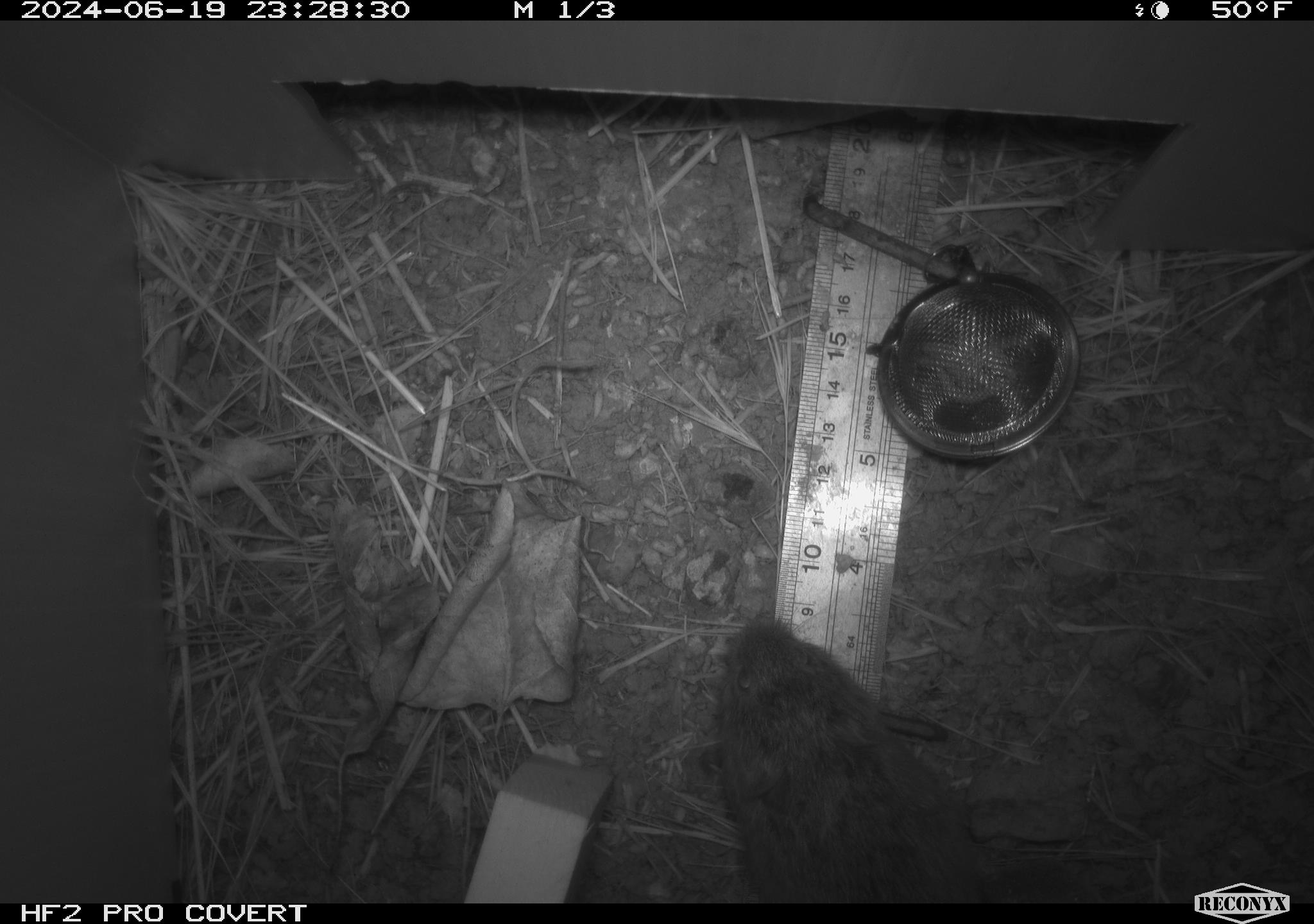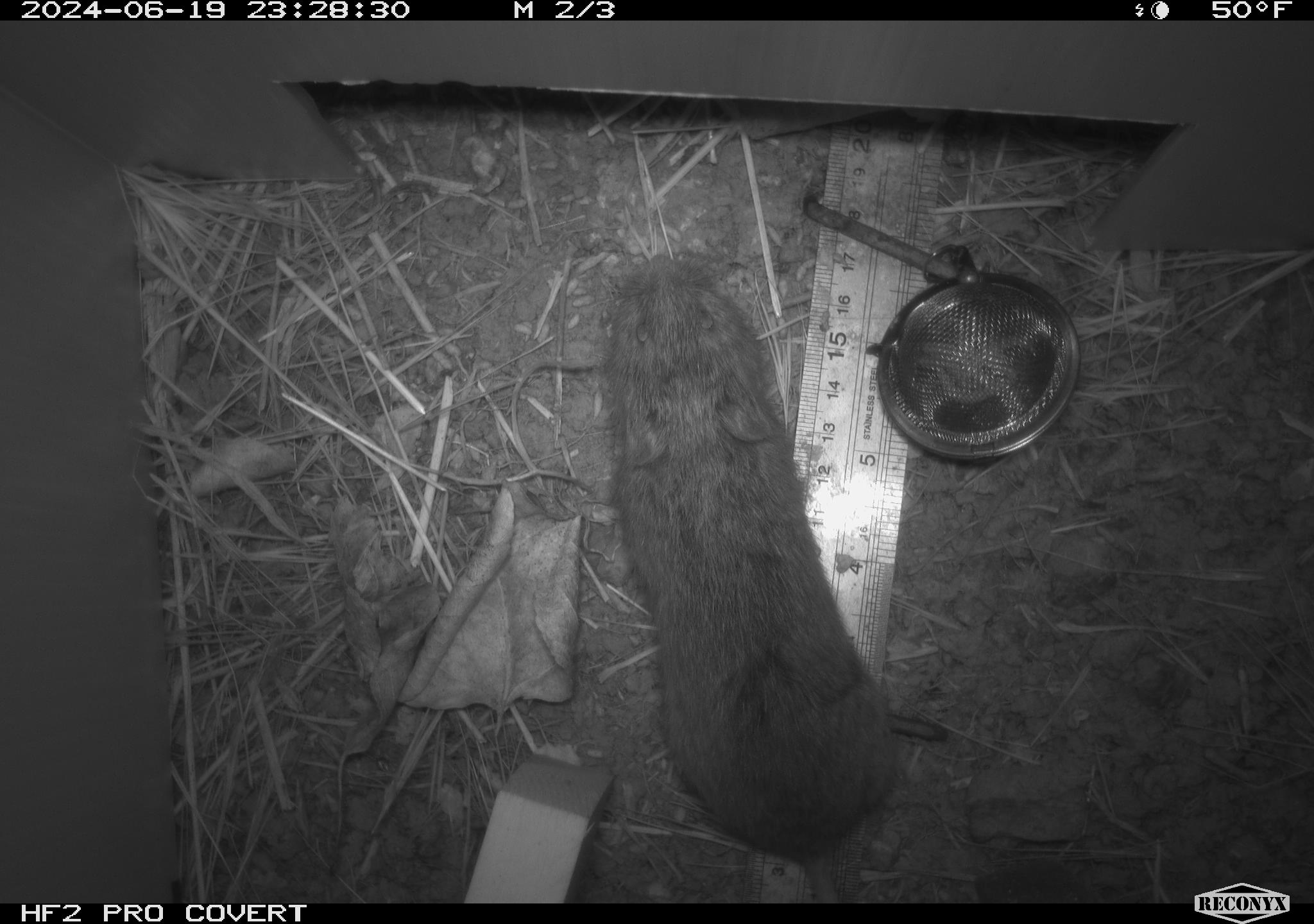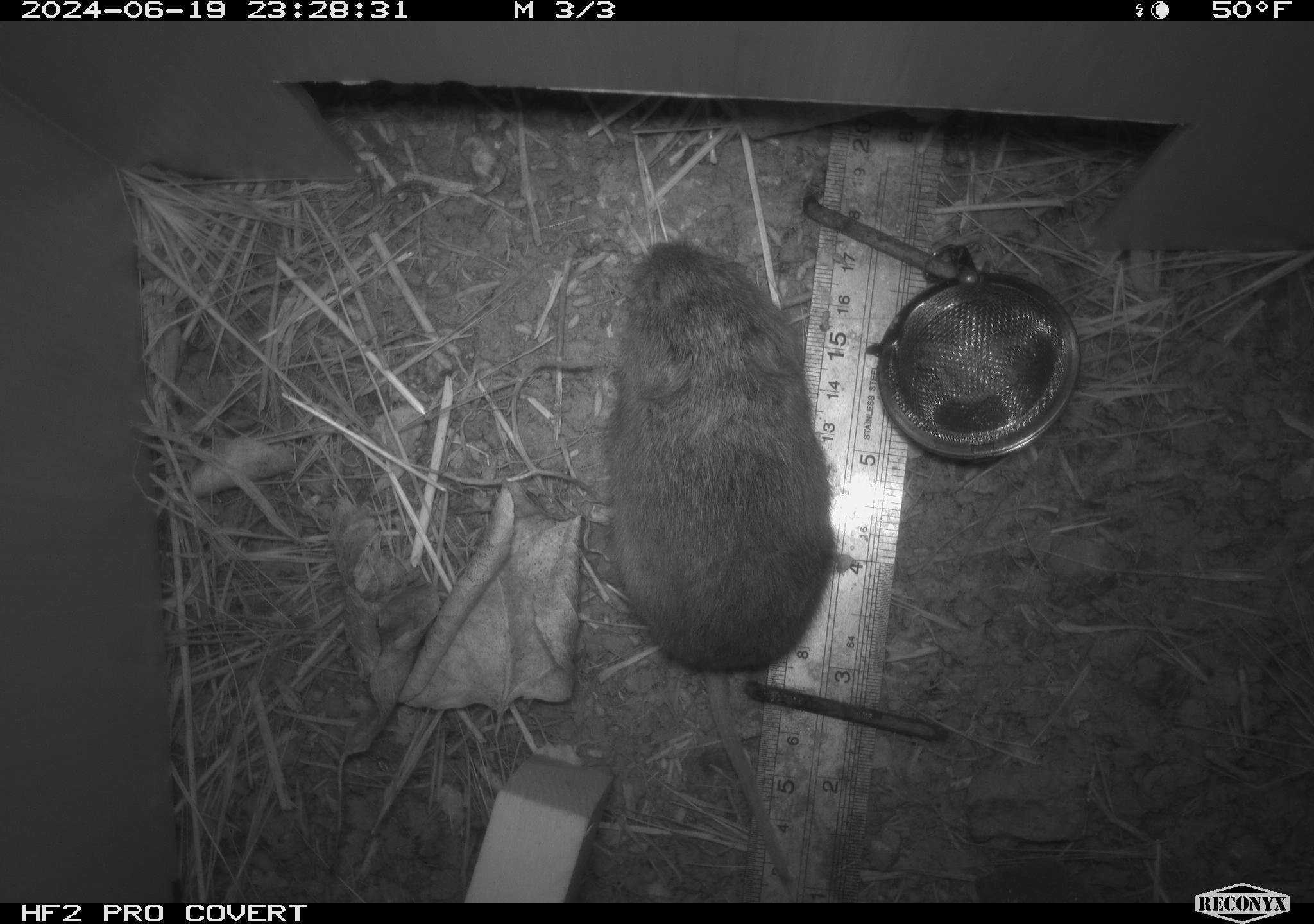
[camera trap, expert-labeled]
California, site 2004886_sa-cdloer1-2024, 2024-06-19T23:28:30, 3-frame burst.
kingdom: Animalia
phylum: Chordata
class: Mammalia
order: Rodentia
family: Cricetidae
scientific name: Arvicolinae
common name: voles, lemmings, and muskrats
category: arvicolinae subfamily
Arvicolinae subfamily (voles, lemmings, and muskrats) (Arvicolinae).